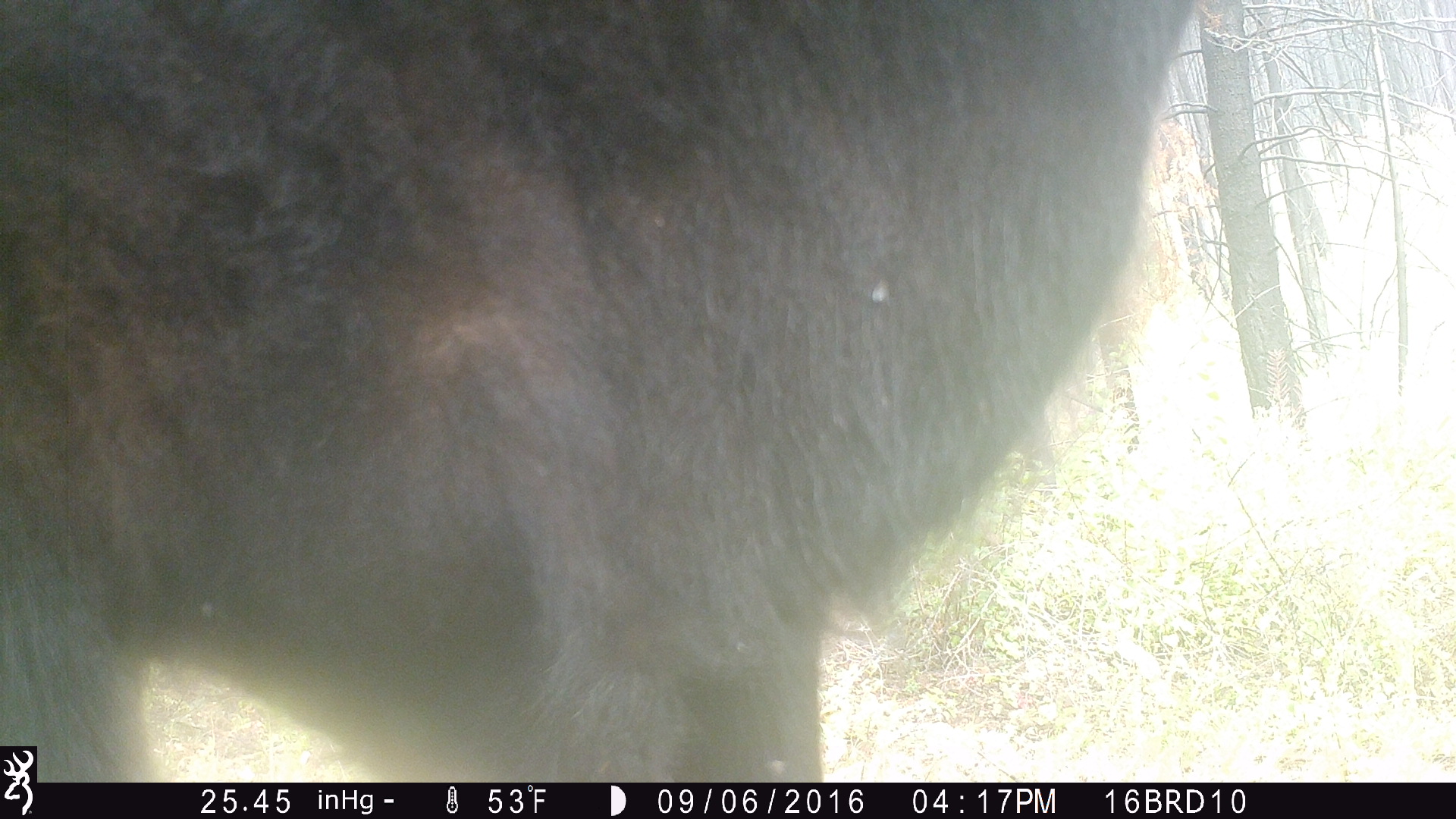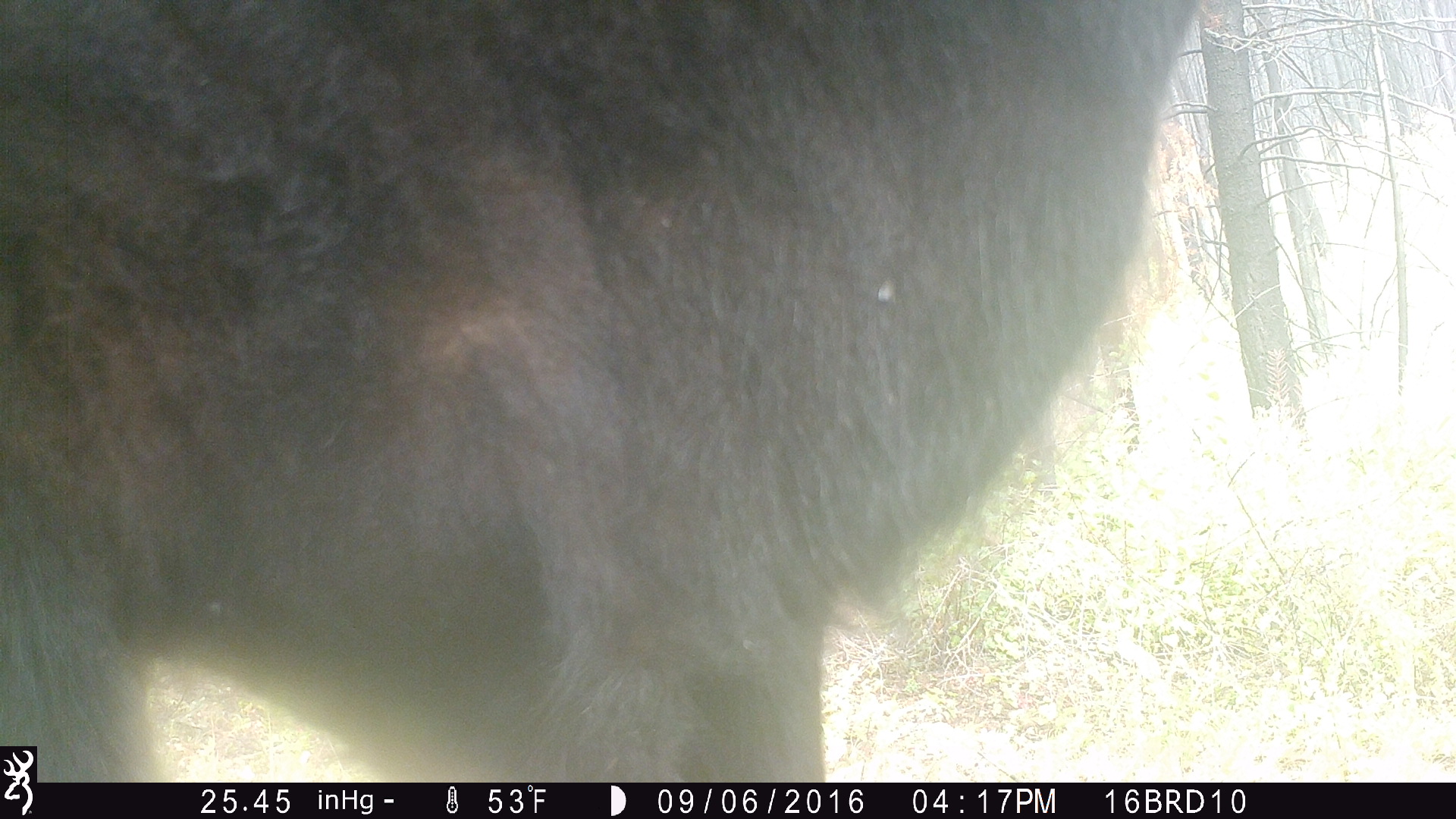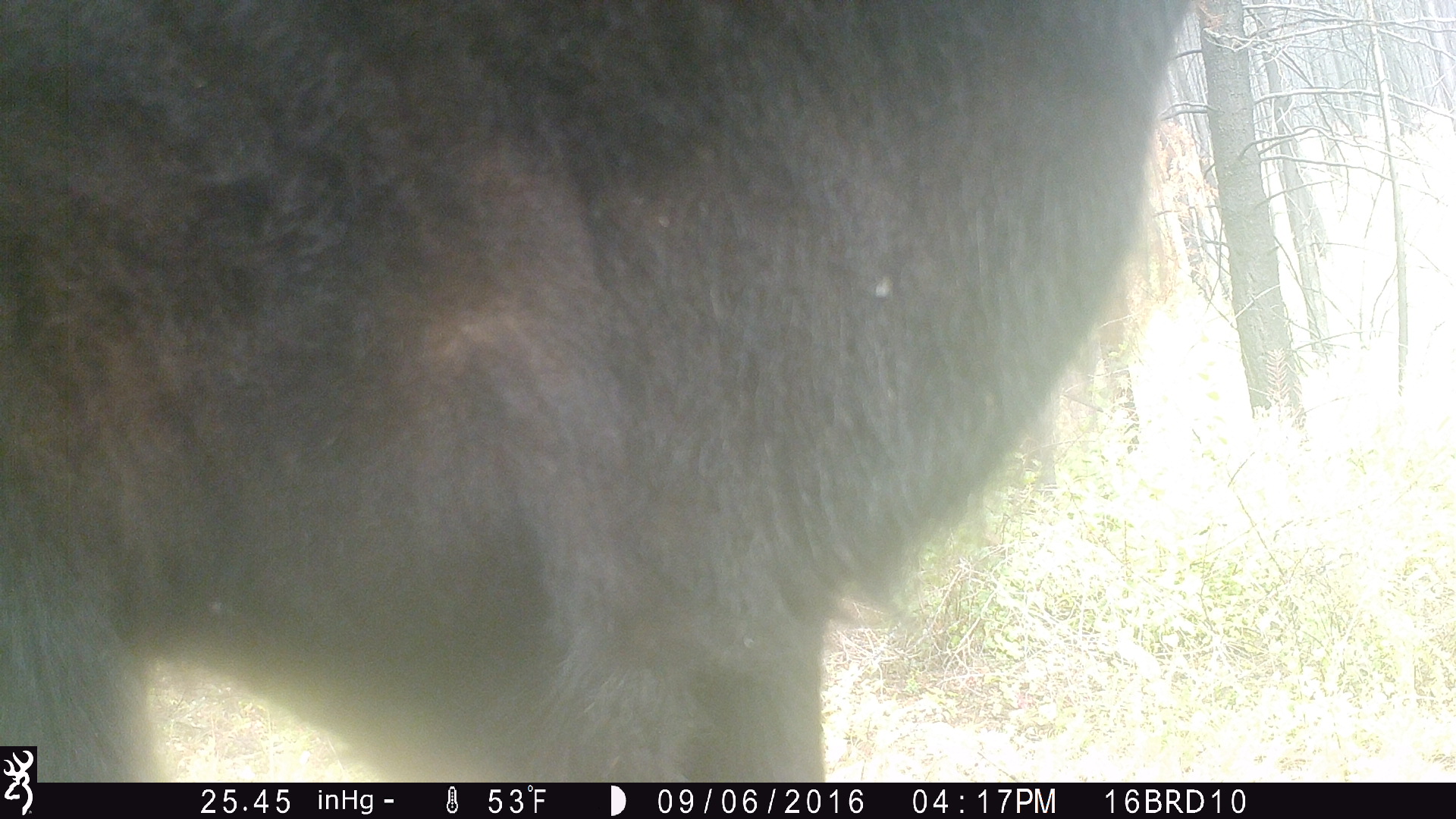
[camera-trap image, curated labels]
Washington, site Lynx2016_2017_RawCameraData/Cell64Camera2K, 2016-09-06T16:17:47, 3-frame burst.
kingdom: Animalia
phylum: Chordata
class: Mammalia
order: Artiodactyla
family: Bovidae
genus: Bos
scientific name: Bos taurus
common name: domestic cattle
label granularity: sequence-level